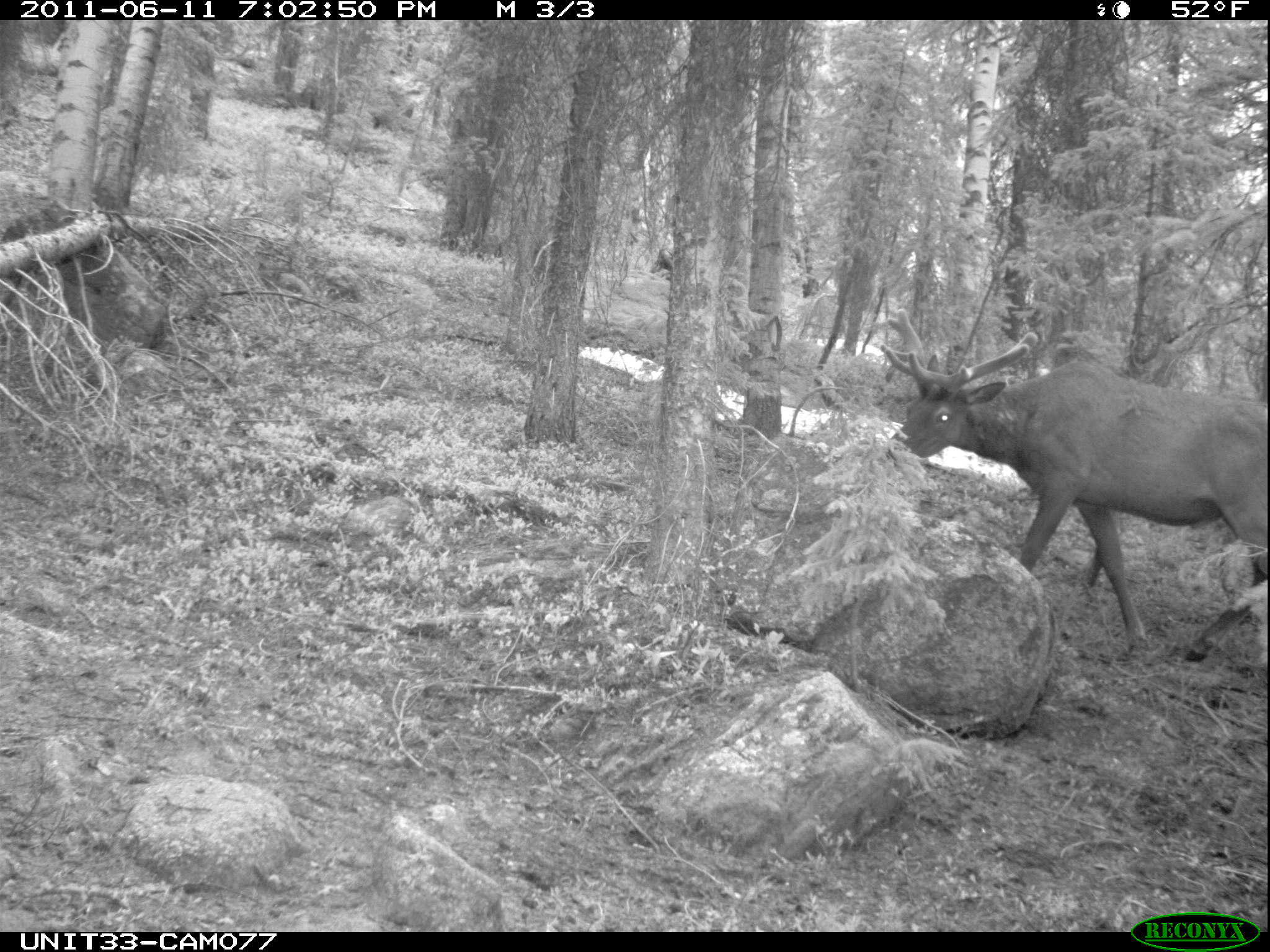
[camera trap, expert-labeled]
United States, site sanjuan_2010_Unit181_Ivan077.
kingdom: Animalia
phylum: Chordata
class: Mammalia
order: Artiodactyla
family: Cervidae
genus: Cervus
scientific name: Cervus elaphus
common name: red deer